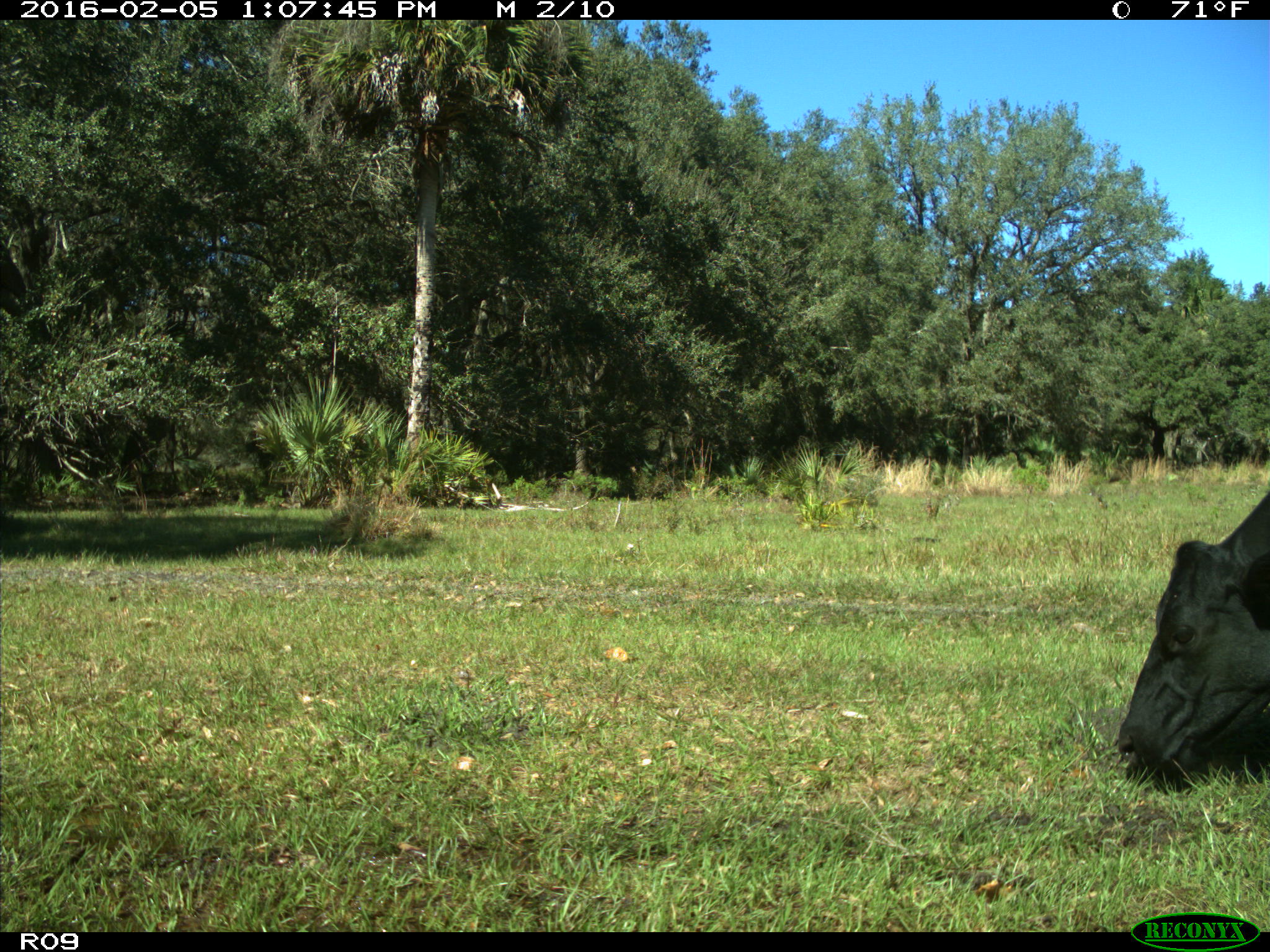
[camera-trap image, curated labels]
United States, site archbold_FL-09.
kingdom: Animalia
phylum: Chordata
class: Mammalia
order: Artiodactyla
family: Bovidae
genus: Bos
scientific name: Bos taurus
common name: domestic cow